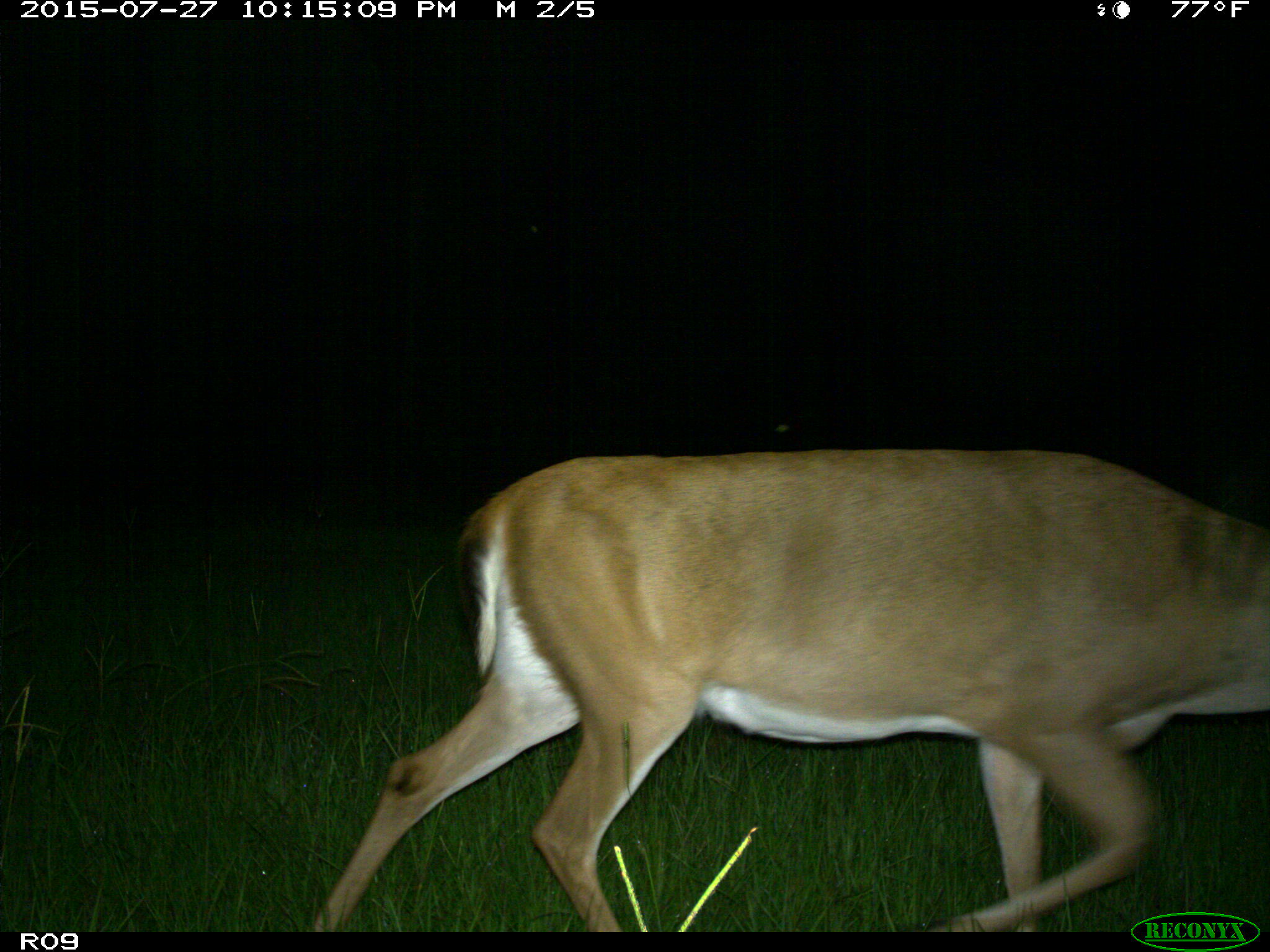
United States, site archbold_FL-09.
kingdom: Animalia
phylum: Chordata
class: Mammalia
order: Artiodactyla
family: Cervidae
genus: Odocoileus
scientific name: Odocoileus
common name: deer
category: unidentified deer